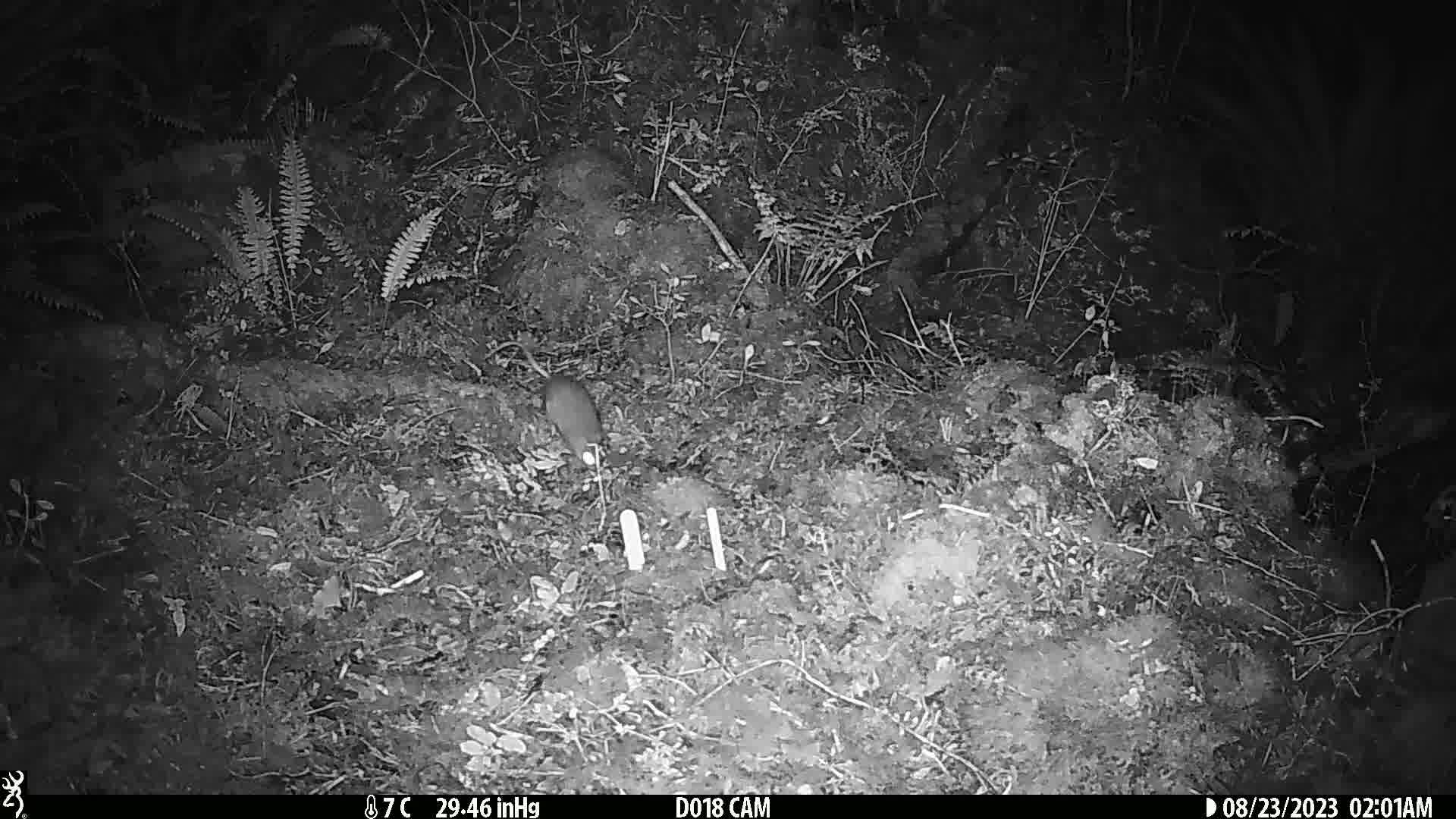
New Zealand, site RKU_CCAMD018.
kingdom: Animalia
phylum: Chordata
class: Mammalia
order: Rodentia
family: Muridae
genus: Rattus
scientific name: Rattus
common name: rat